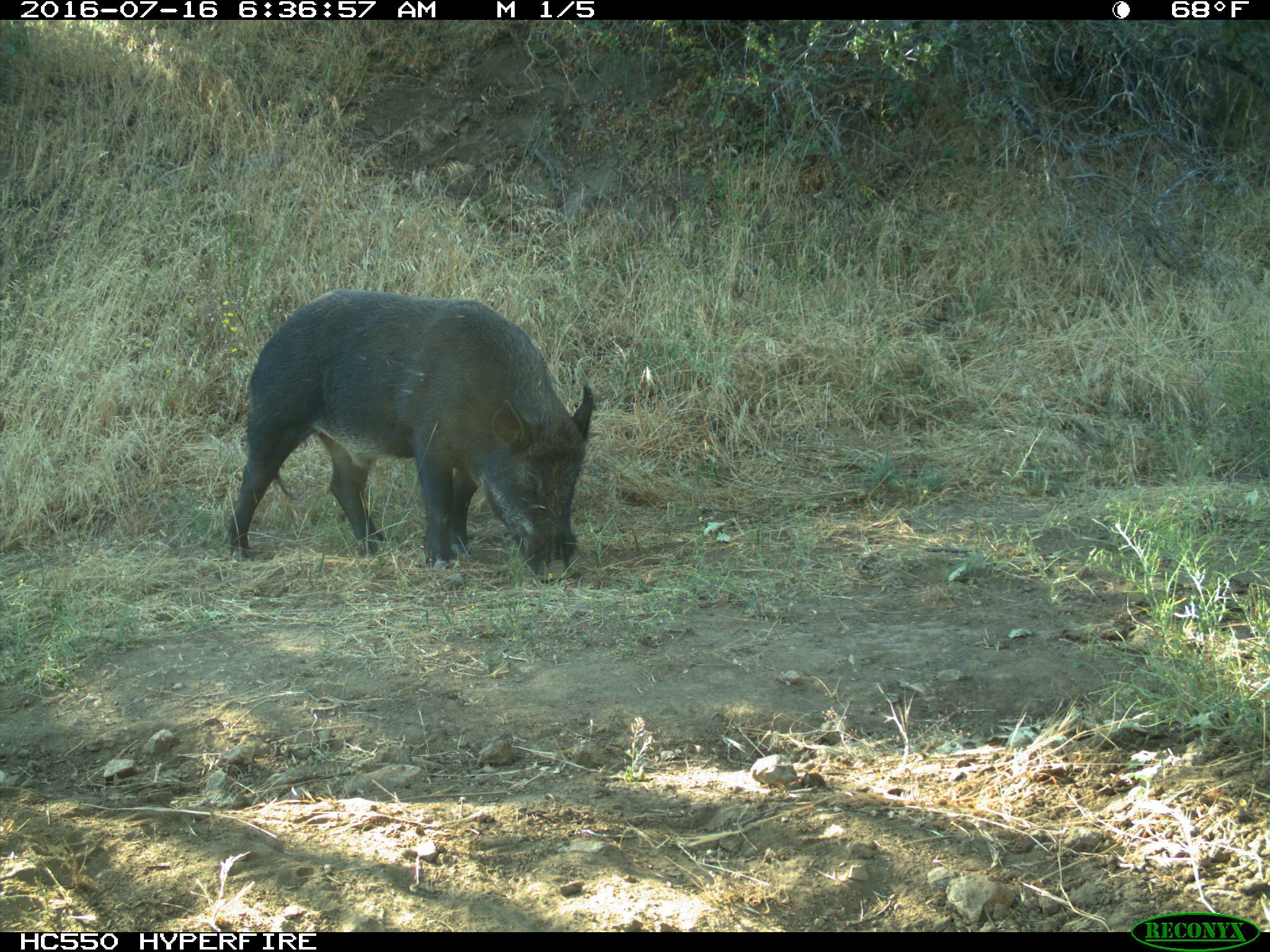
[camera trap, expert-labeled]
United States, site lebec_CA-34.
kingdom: Animalia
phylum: Chordata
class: Mammalia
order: Artiodactyla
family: Suidae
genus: Sus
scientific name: Sus scrofa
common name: wild boar